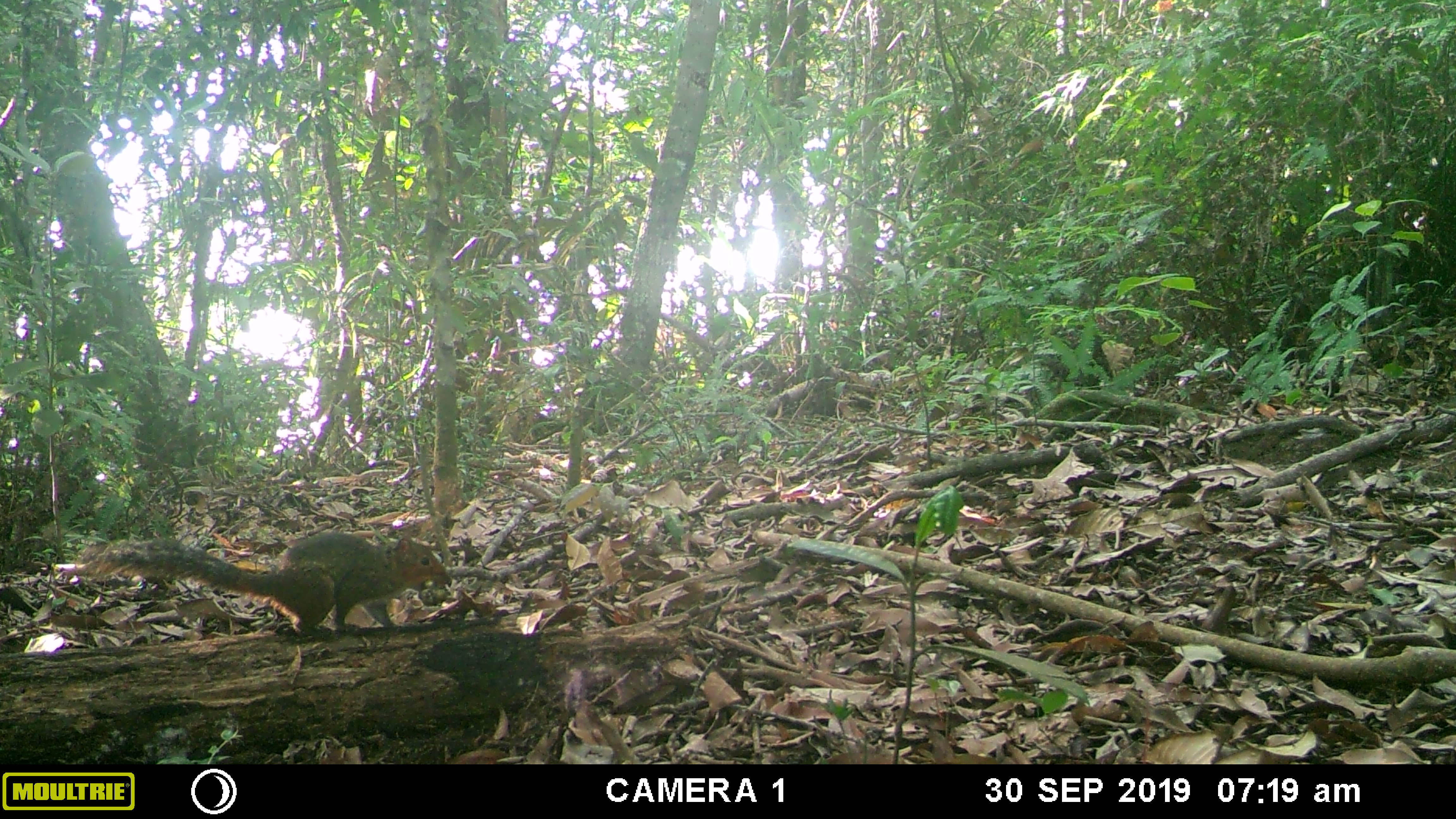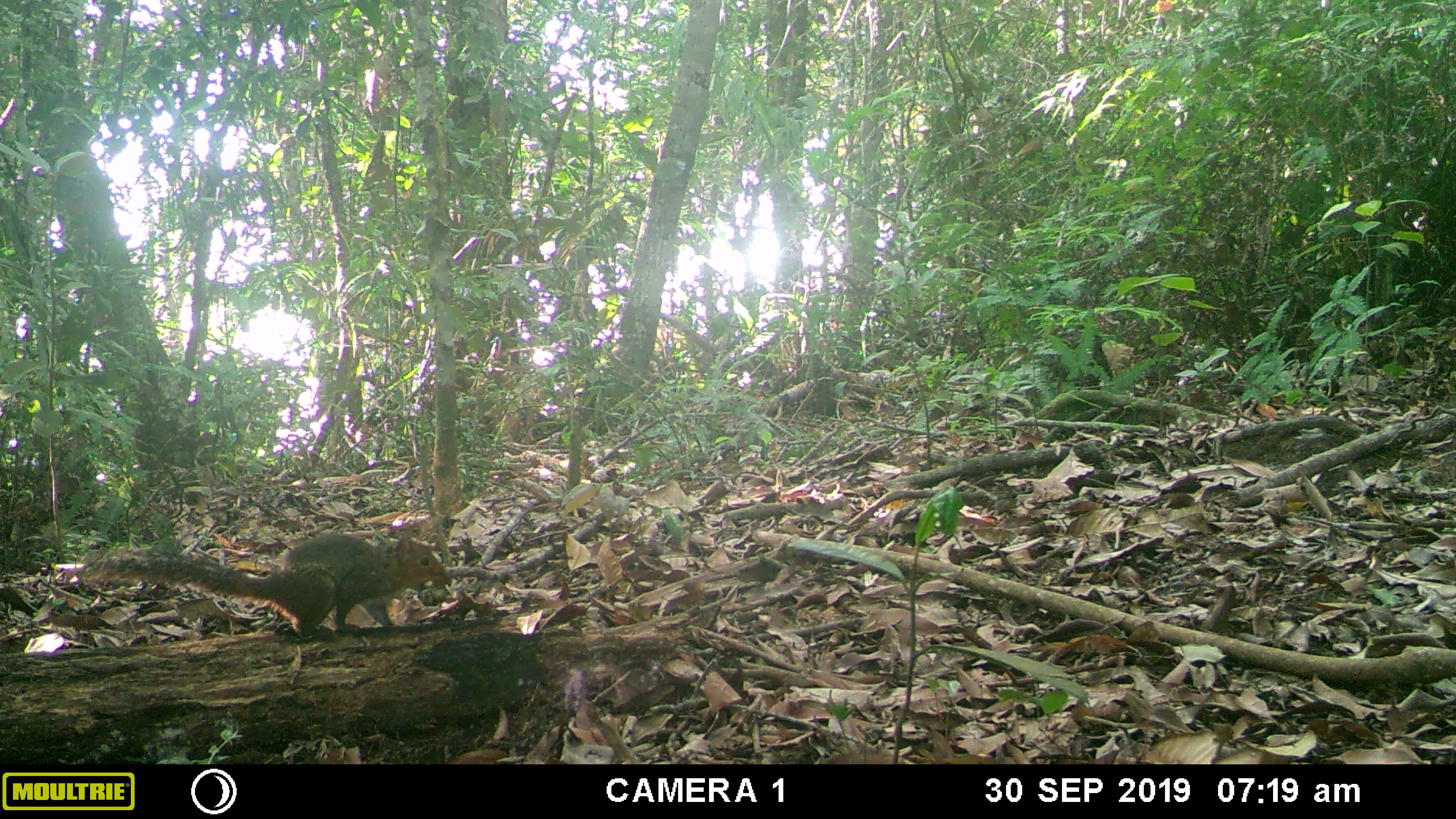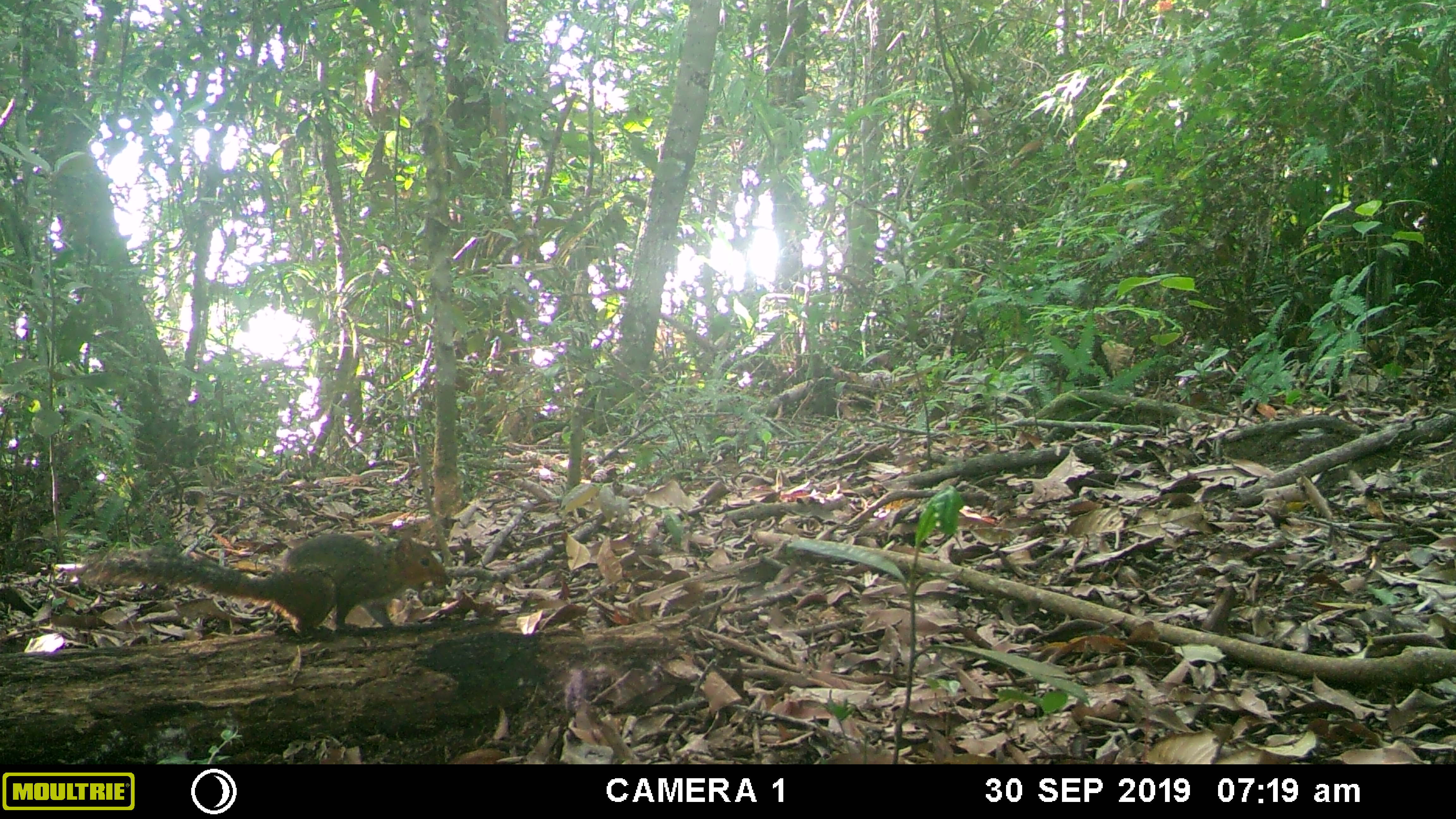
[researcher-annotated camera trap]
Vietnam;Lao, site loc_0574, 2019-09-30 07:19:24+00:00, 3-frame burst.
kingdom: Animalia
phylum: Chordata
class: Mammalia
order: Rodentia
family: Sciuridae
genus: Dremomys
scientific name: Dremomys rufigenis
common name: red-cheeked squirrel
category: red cheeked squirrel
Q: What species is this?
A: Red cheeked squirrel (red-cheeked squirrel) (Dremomys rufigenis).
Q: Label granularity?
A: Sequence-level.